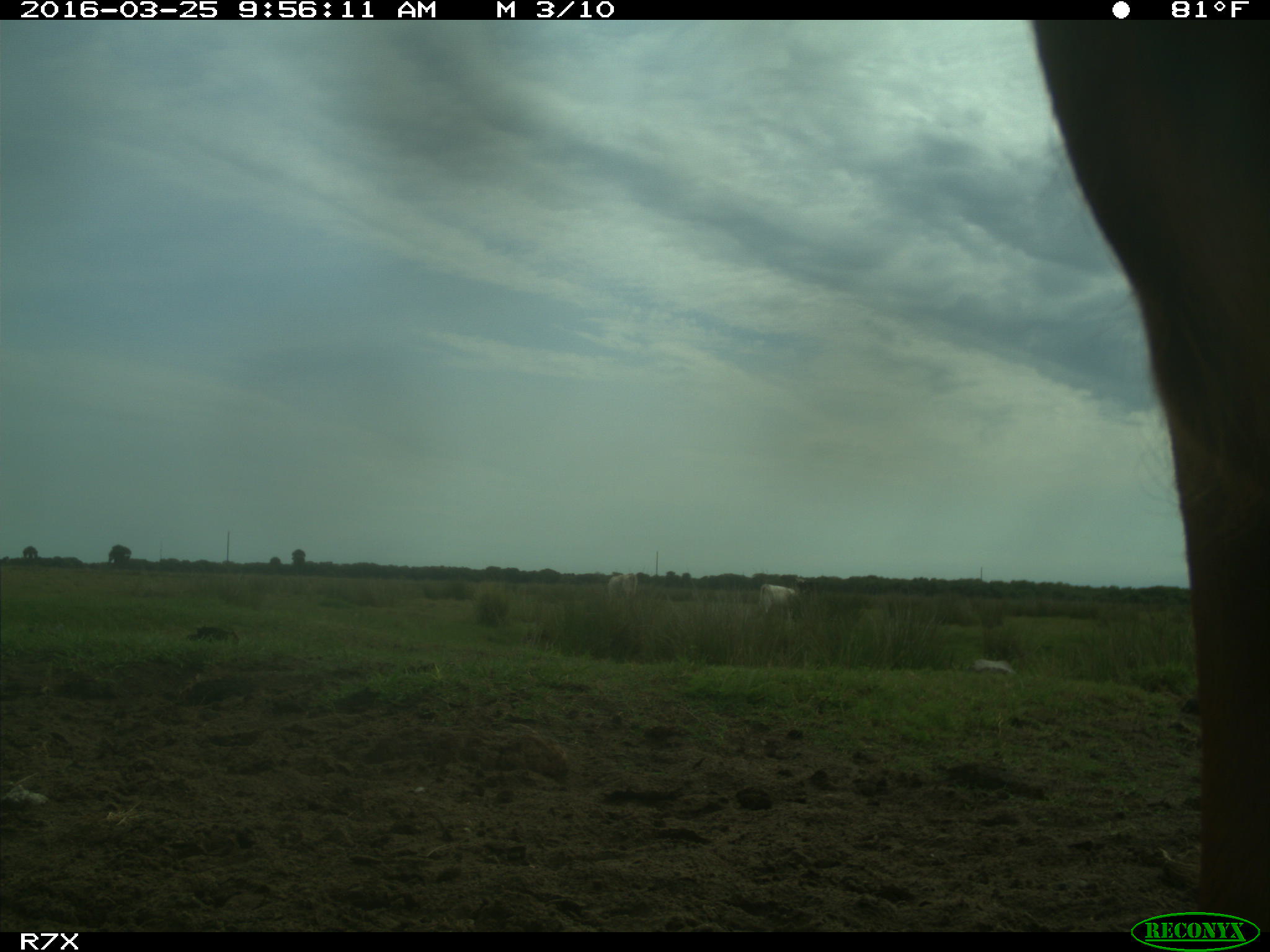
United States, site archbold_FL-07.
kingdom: Animalia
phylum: Chordata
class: Mammalia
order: Artiodactyla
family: Bovidae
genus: Bos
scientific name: Bos taurus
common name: domestic cow